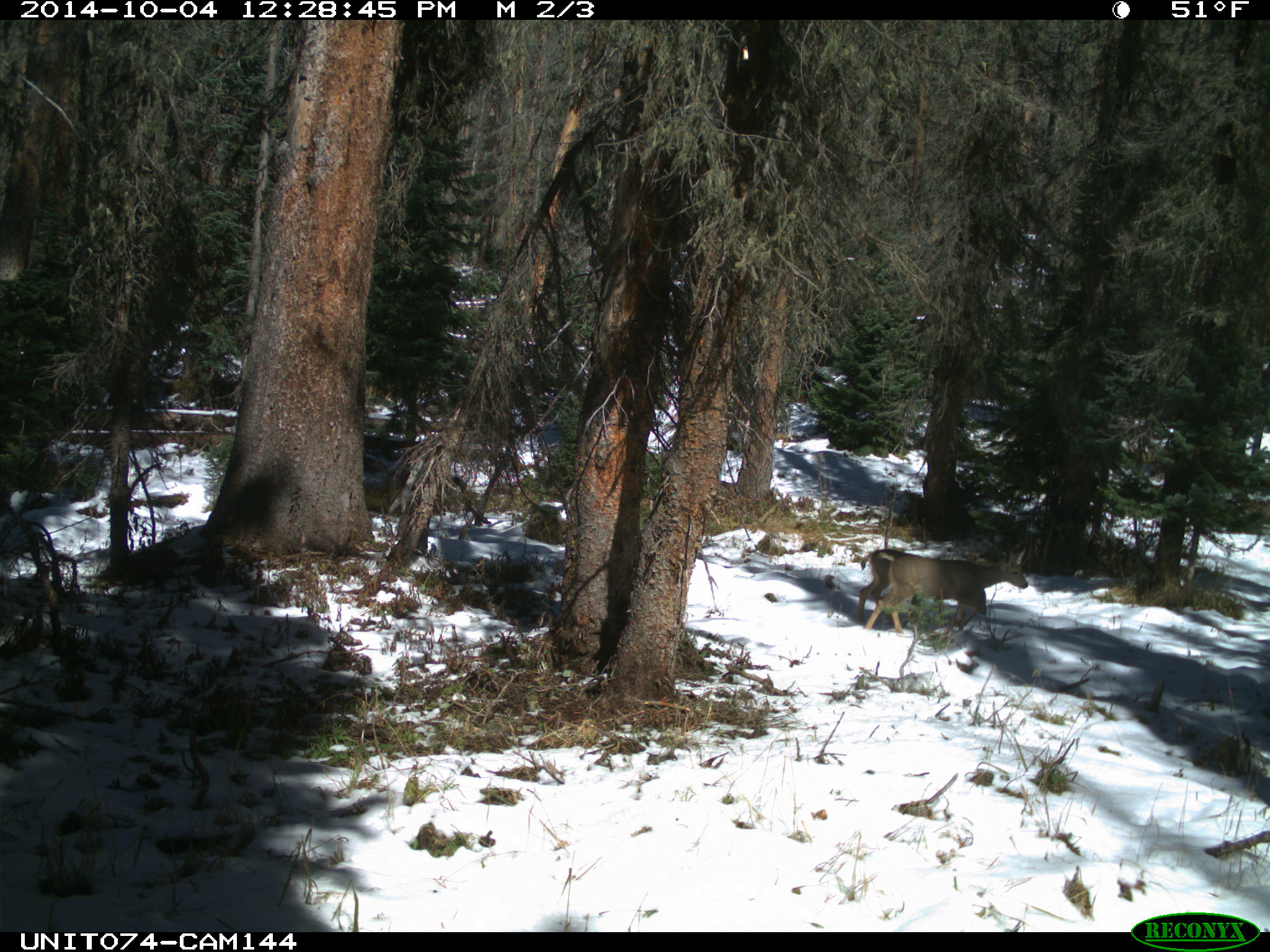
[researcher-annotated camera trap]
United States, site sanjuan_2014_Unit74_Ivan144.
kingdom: Animalia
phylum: Chordata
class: Mammalia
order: Artiodactyla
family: Cervidae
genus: Odocoileus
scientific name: Odocoileus hemionus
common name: mule deer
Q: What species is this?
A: Odocoileus hemionus (mule deer).